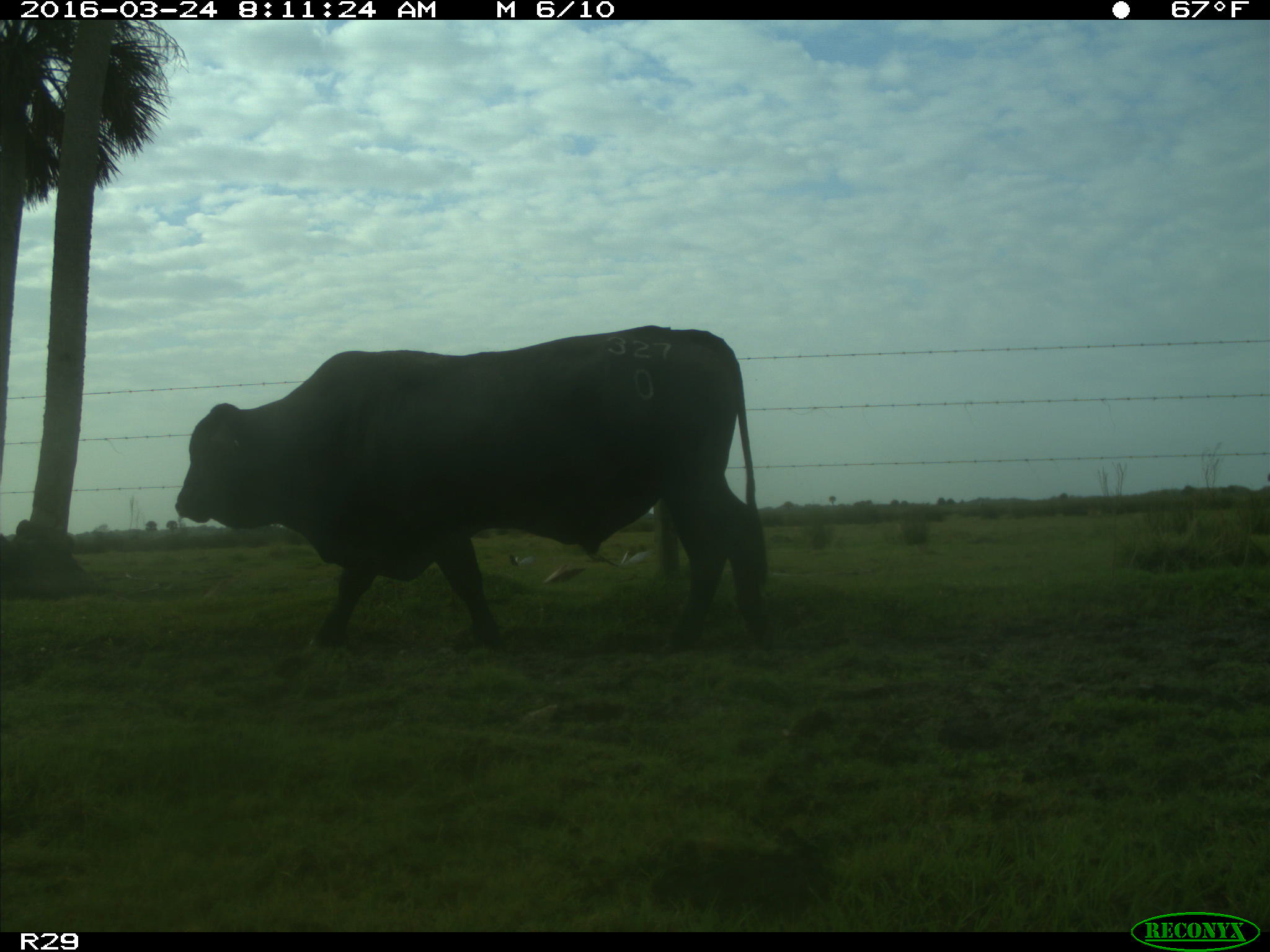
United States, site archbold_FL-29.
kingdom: Animalia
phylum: Chordata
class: Mammalia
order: Artiodactyla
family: Bovidae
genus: Bos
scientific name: Bos taurus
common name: domestic cow